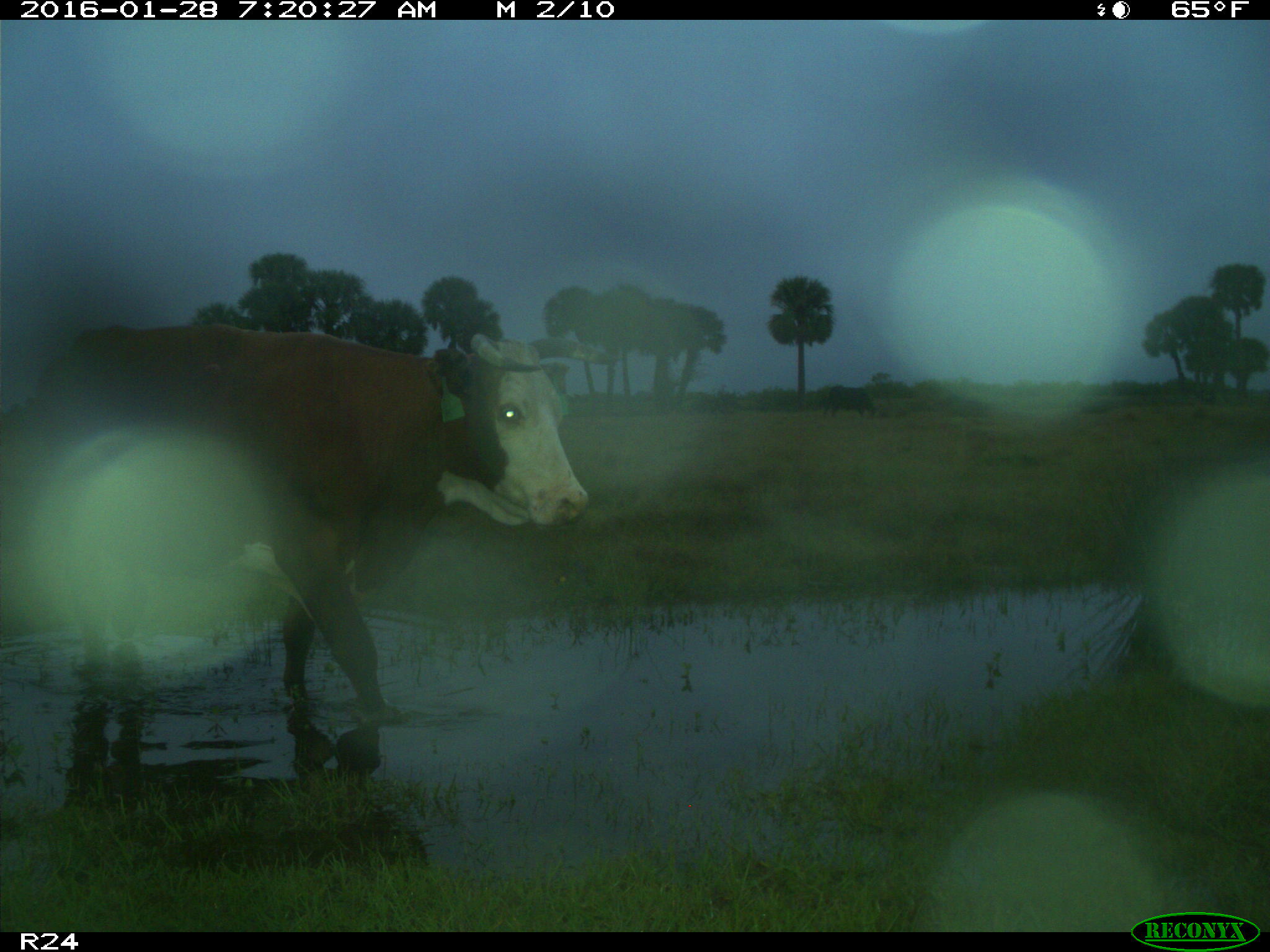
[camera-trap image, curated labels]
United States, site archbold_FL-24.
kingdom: Animalia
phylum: Chordata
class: Mammalia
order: Artiodactyla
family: Bovidae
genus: Bos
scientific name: Bos taurus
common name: domestic cow